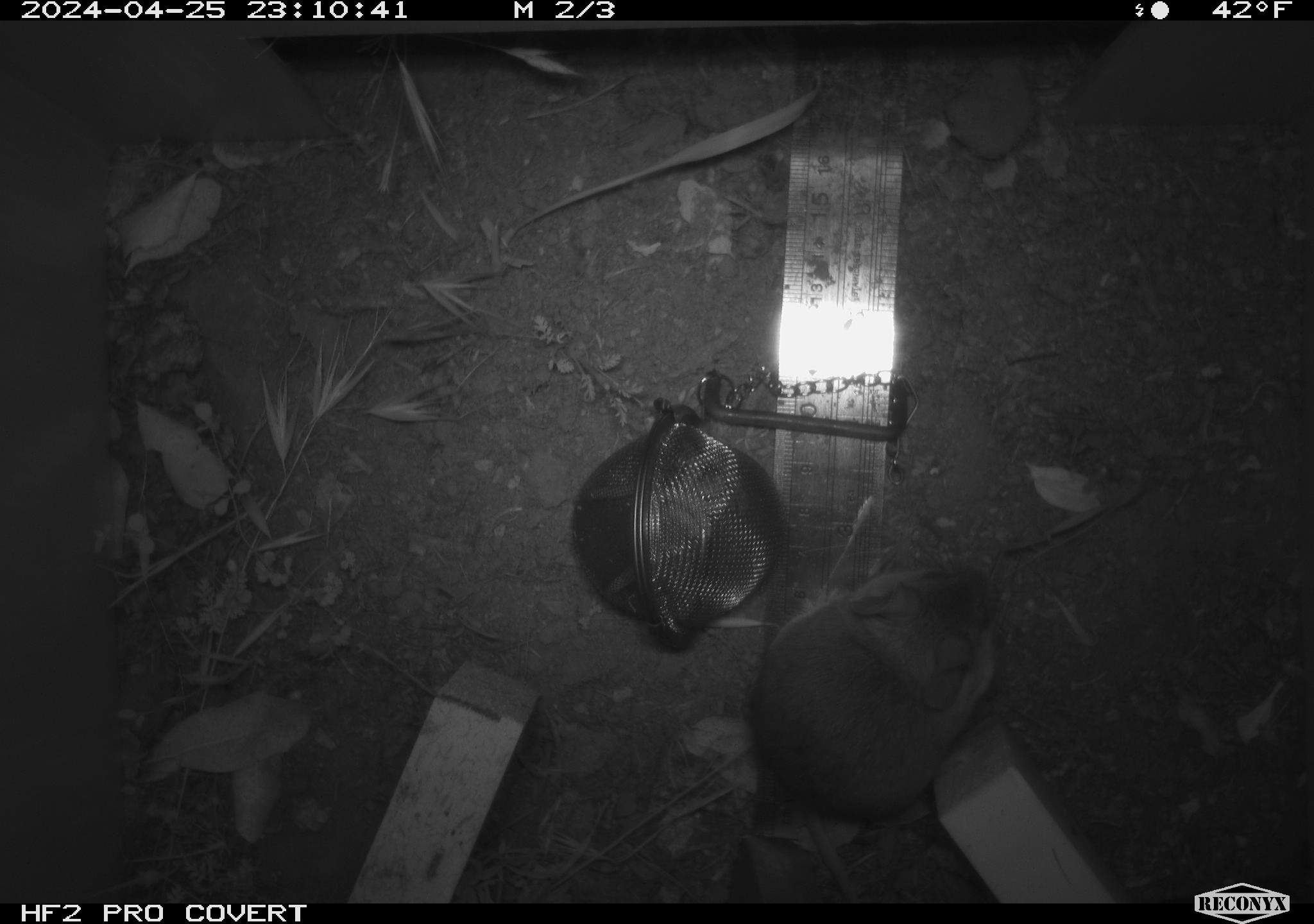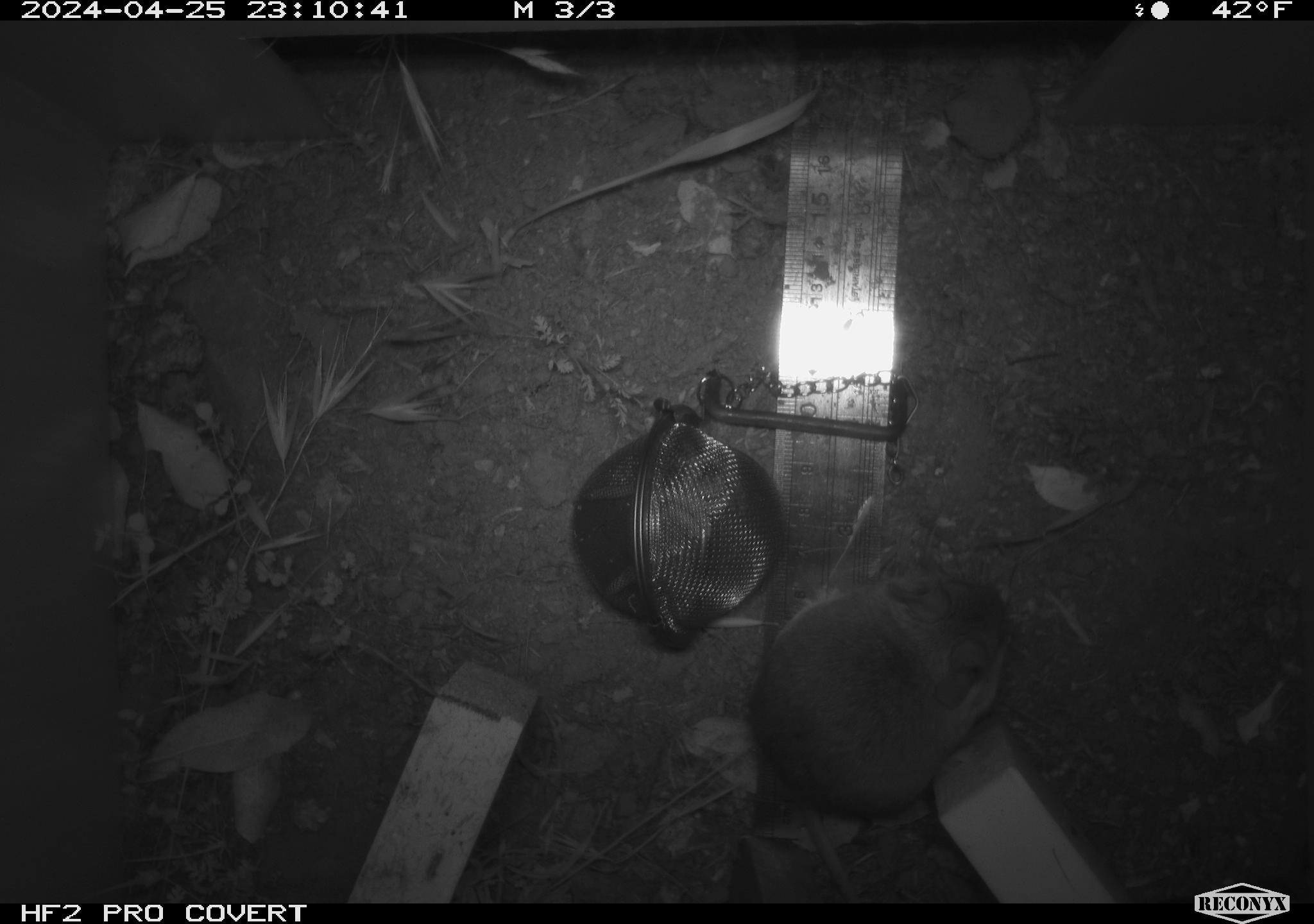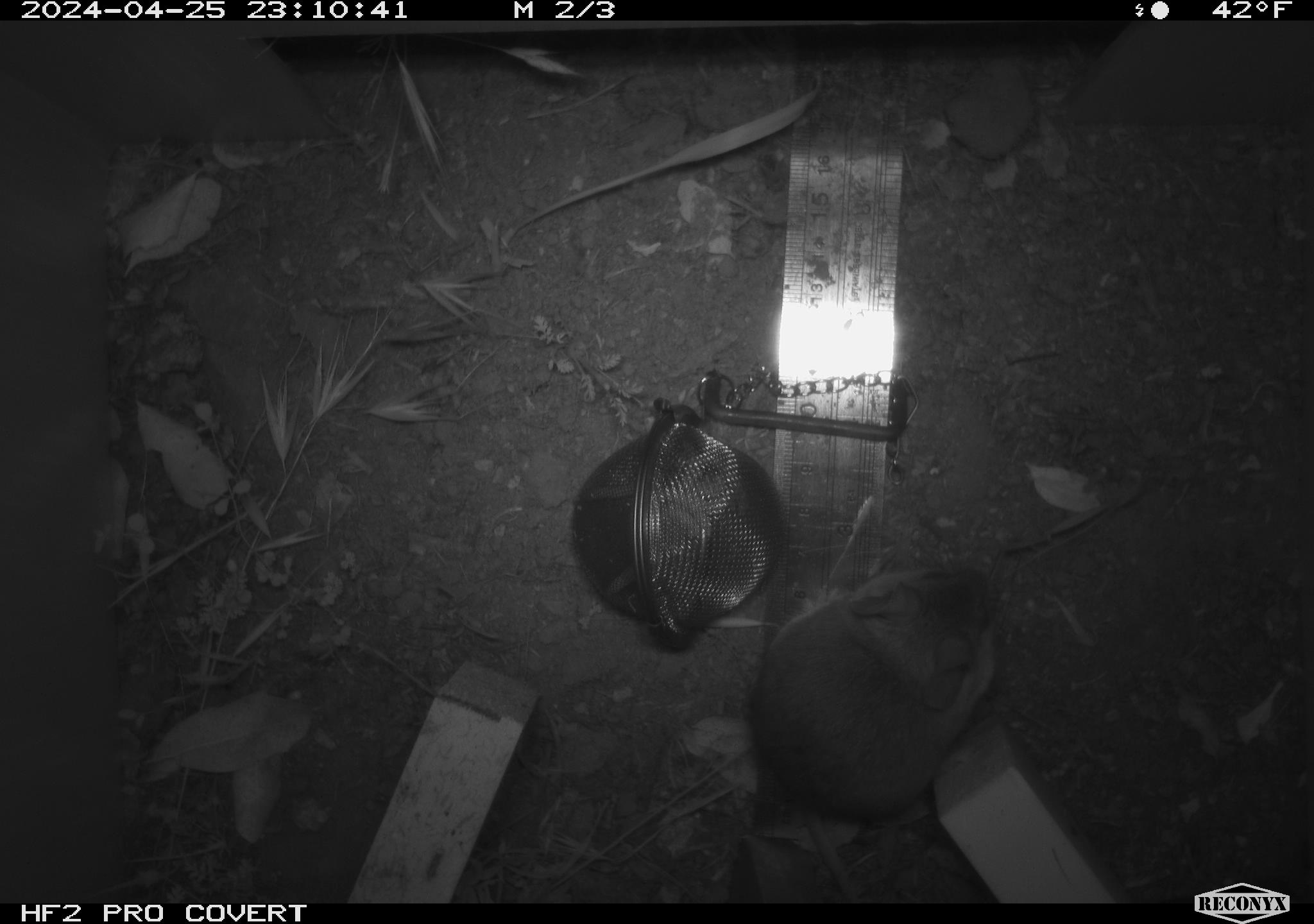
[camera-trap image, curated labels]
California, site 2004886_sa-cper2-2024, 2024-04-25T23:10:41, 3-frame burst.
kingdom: Animalia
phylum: Chordata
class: Mammalia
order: Rodentia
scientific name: Rodentia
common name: rodent